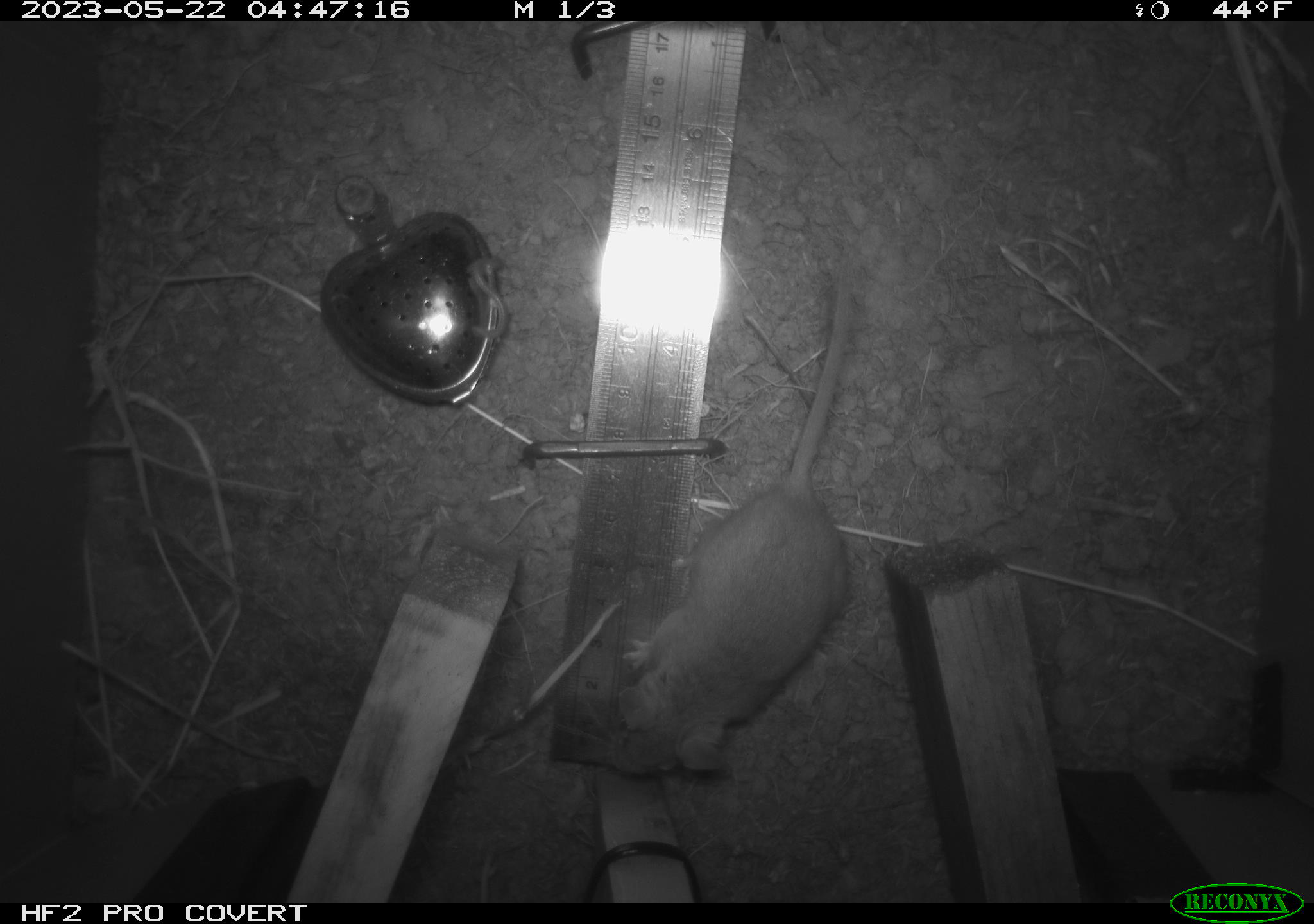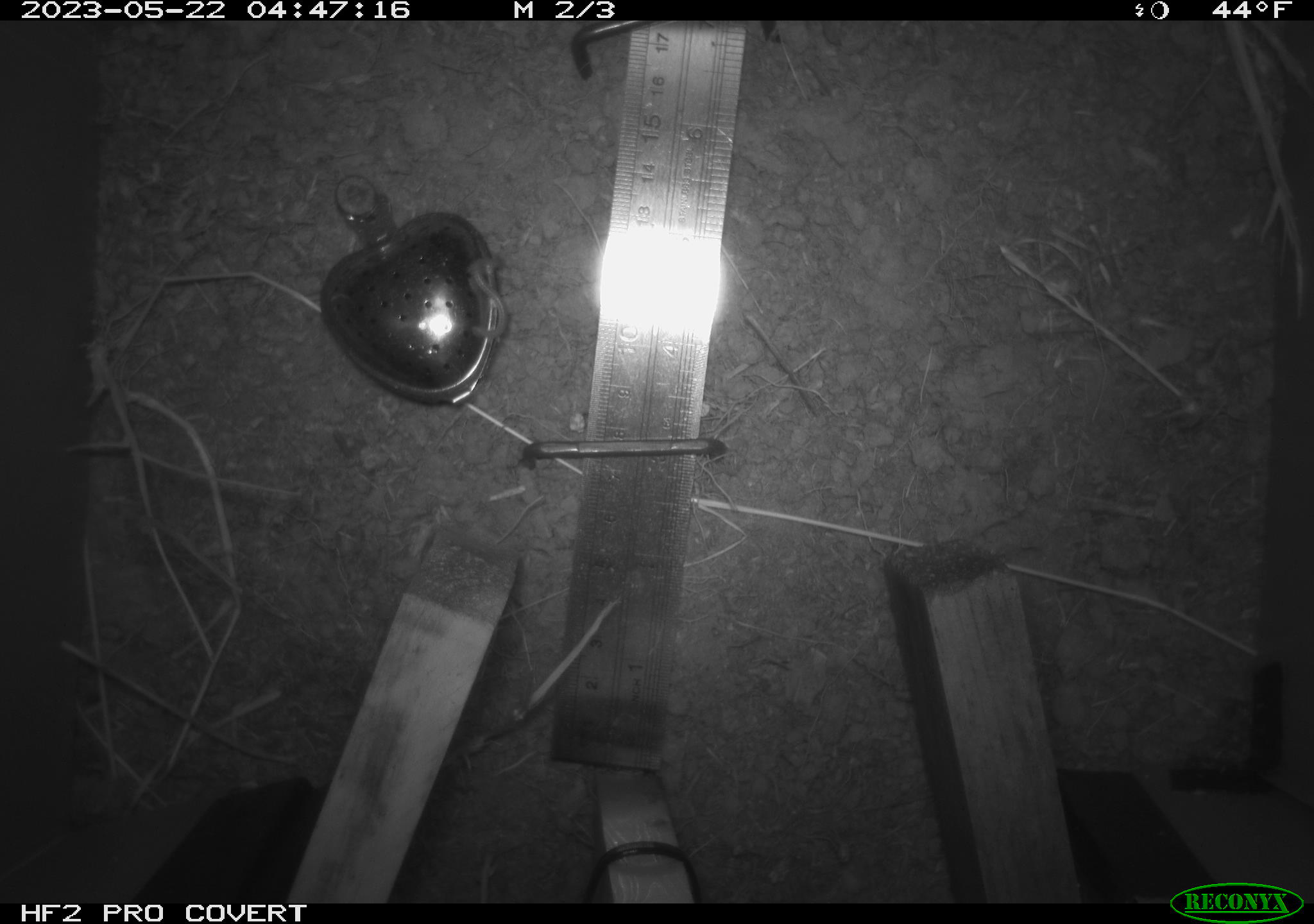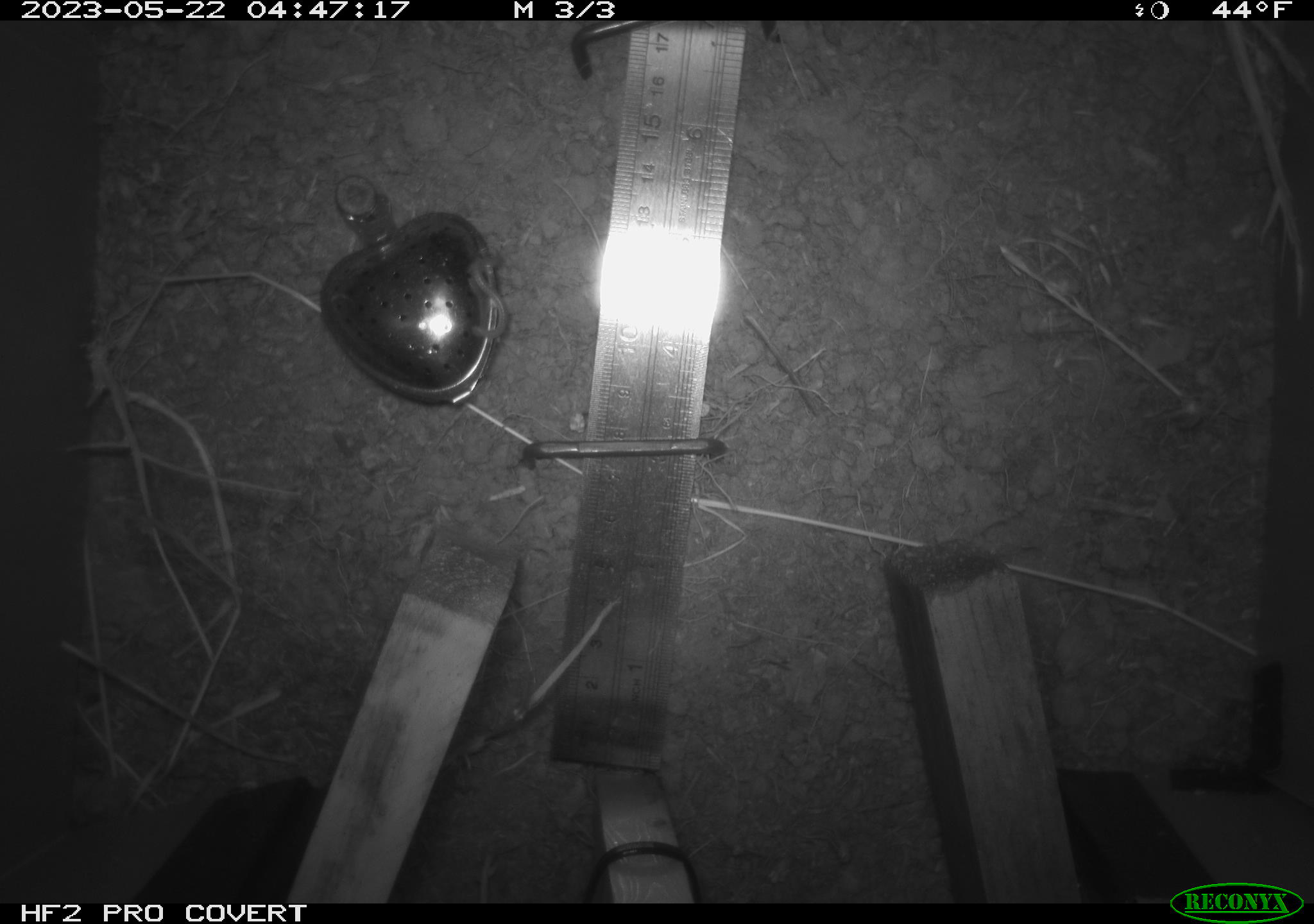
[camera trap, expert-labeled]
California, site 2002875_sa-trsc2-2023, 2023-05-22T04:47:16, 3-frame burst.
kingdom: Animalia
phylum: Chordata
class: Mammalia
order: Rodentia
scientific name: Rodentia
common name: mouse species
Mouse species (Rodentia).